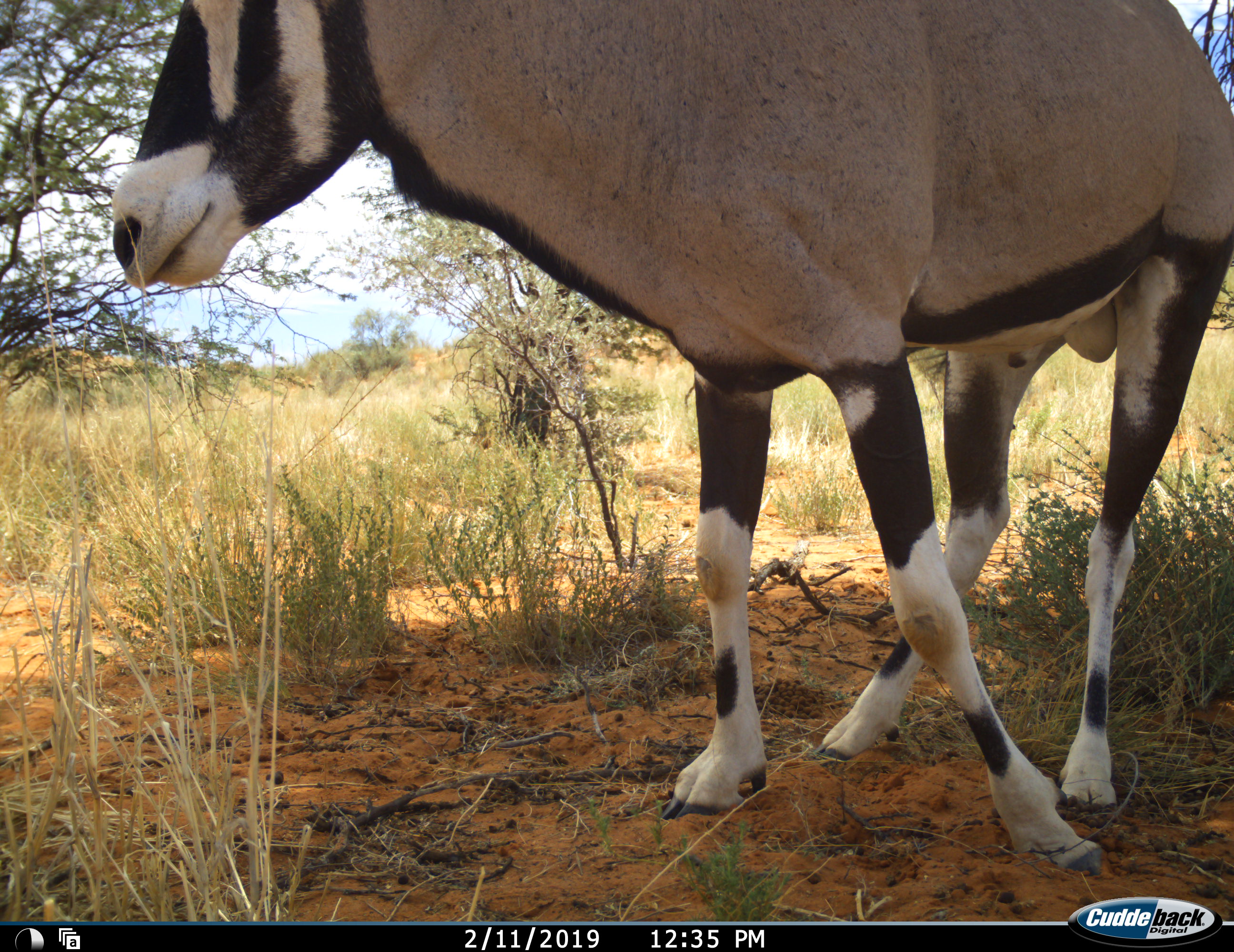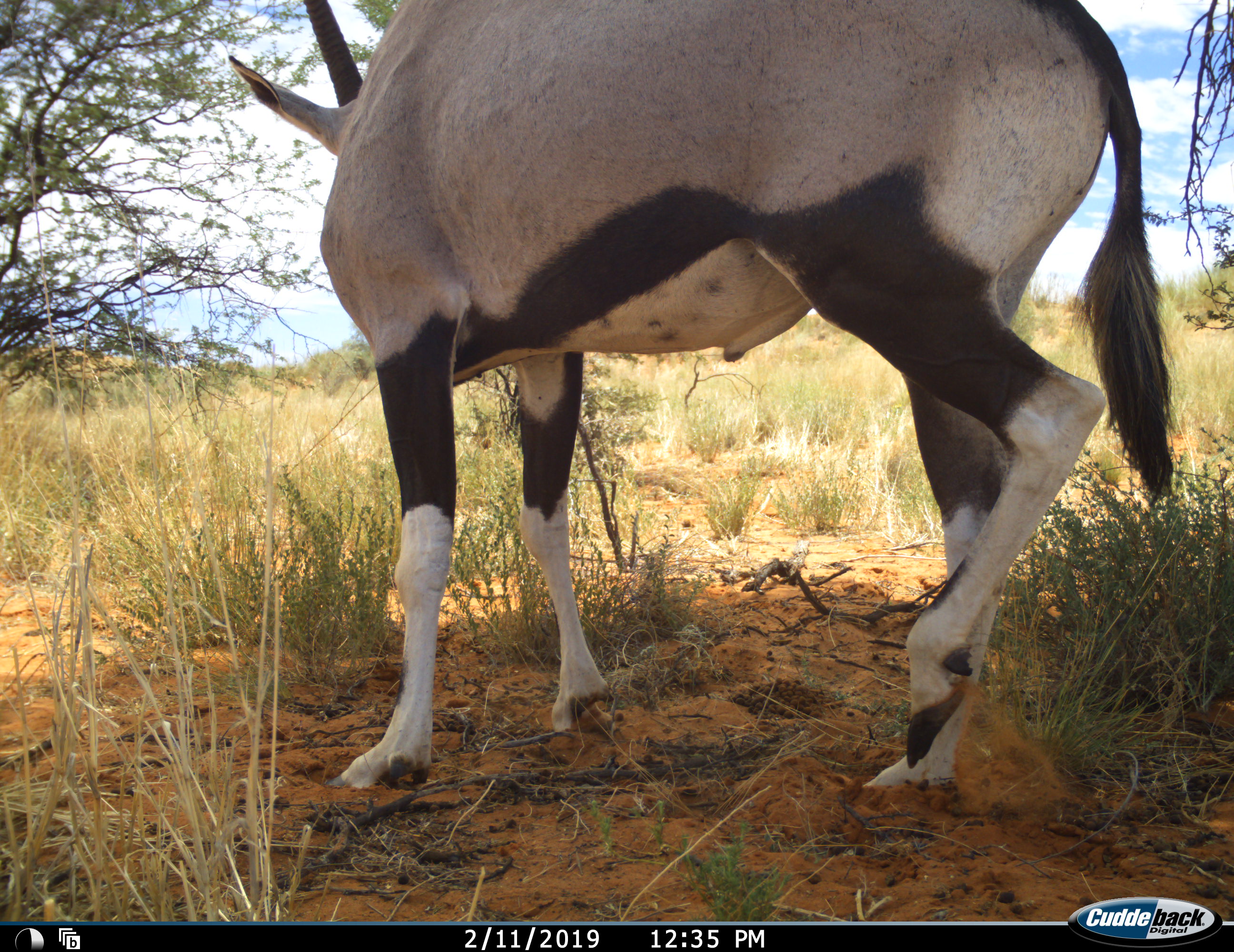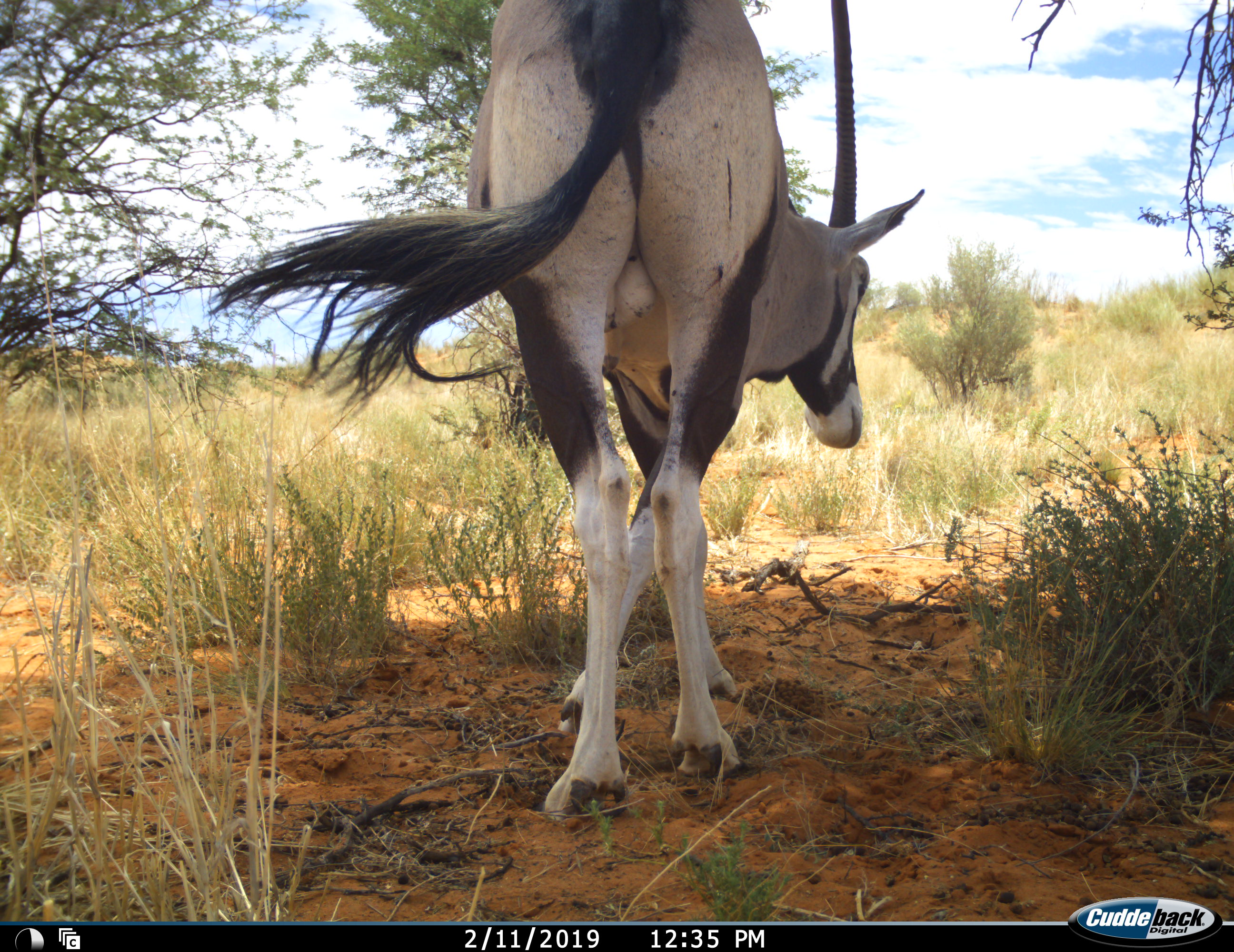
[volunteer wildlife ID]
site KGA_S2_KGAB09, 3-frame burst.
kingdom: Animalia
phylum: Chordata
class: Mammalia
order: Artiodactyla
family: Bovidae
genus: Oryx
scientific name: Oryx gazella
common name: gemsbok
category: oryx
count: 1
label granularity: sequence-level